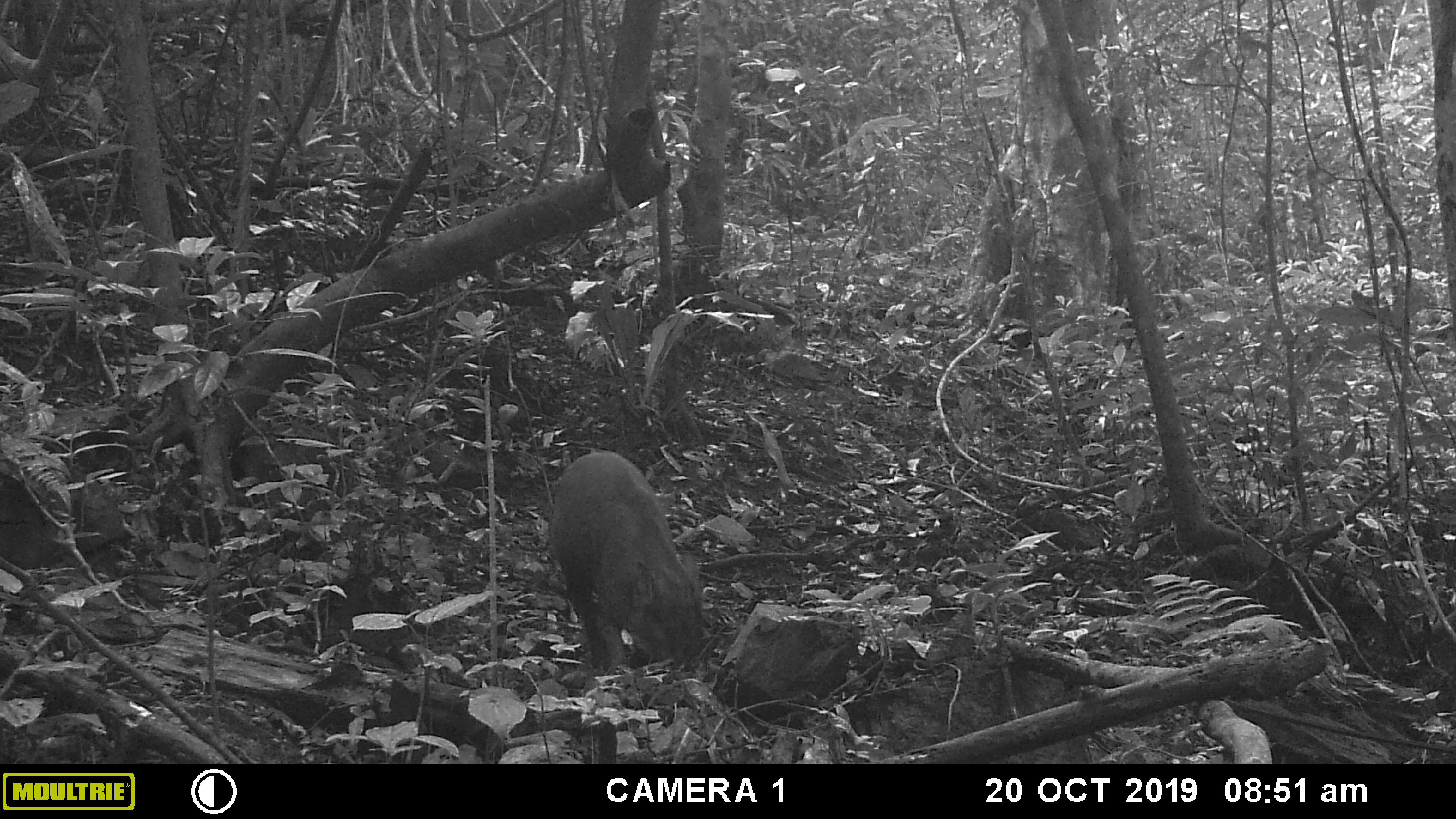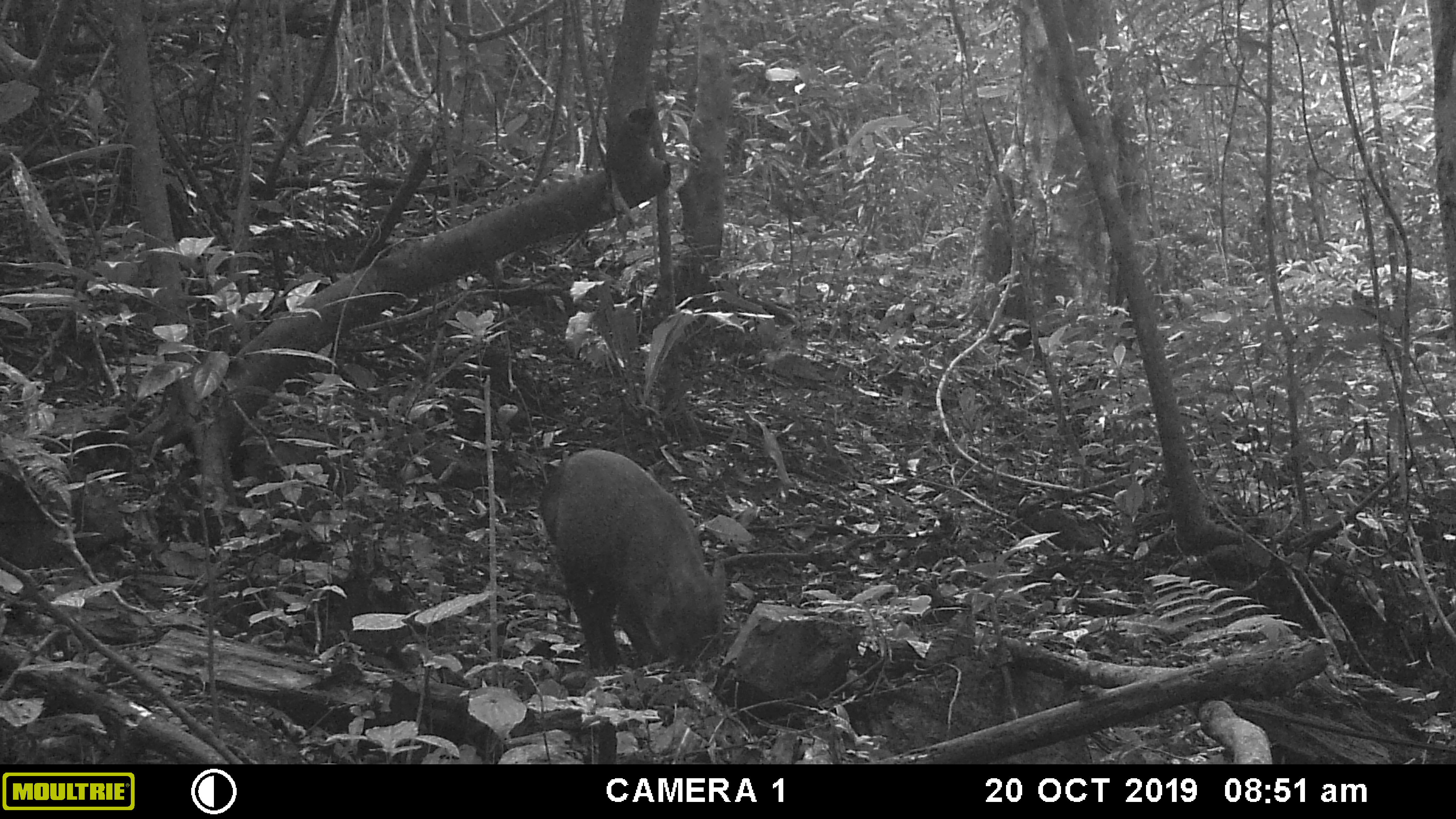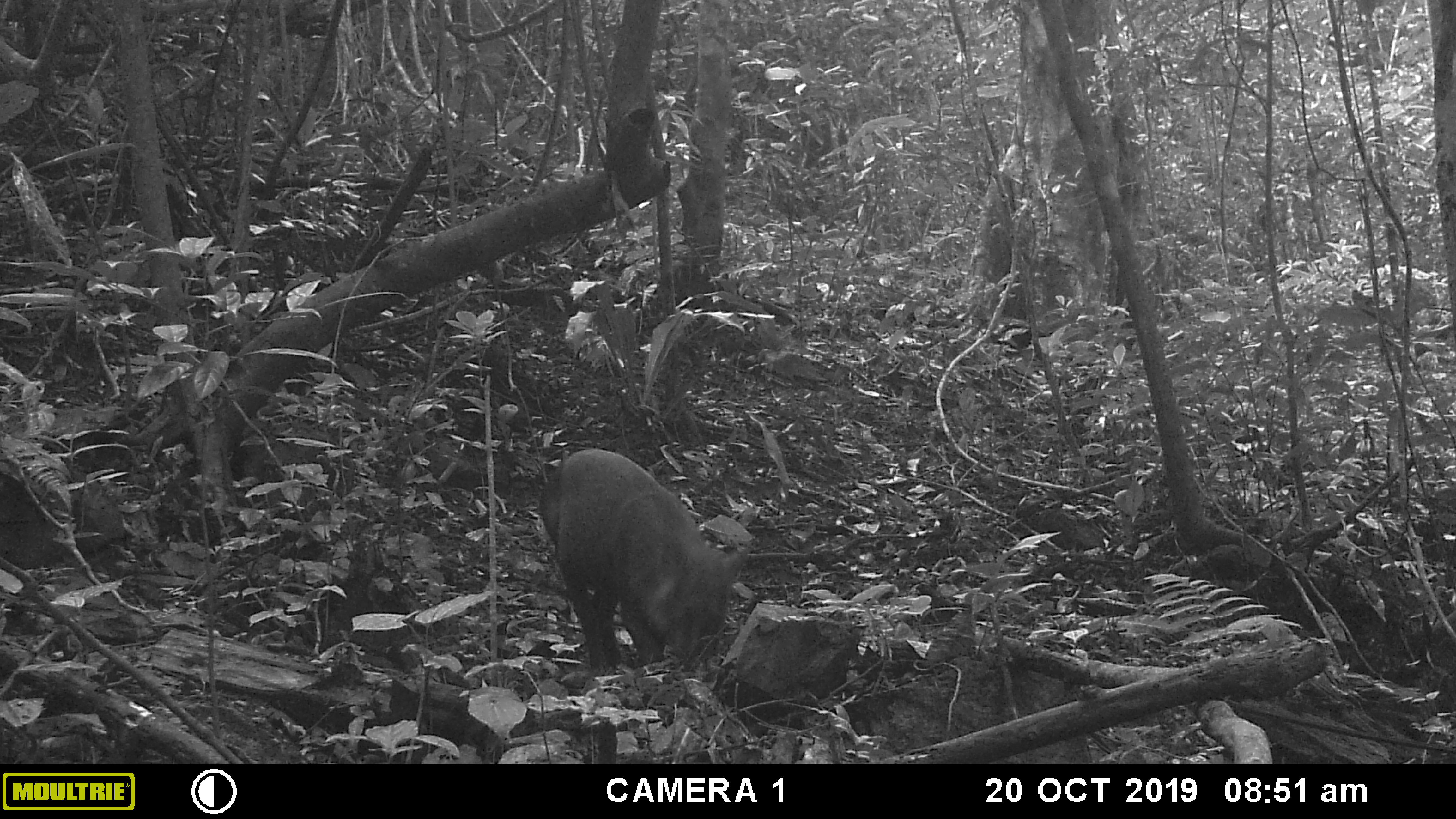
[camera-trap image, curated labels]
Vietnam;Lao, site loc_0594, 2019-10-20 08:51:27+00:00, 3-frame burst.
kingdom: Animalia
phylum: Chordata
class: Mammalia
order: Artiodactyla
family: Suidae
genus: Sus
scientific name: Sus scrofa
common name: eurasian wild pig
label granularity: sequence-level